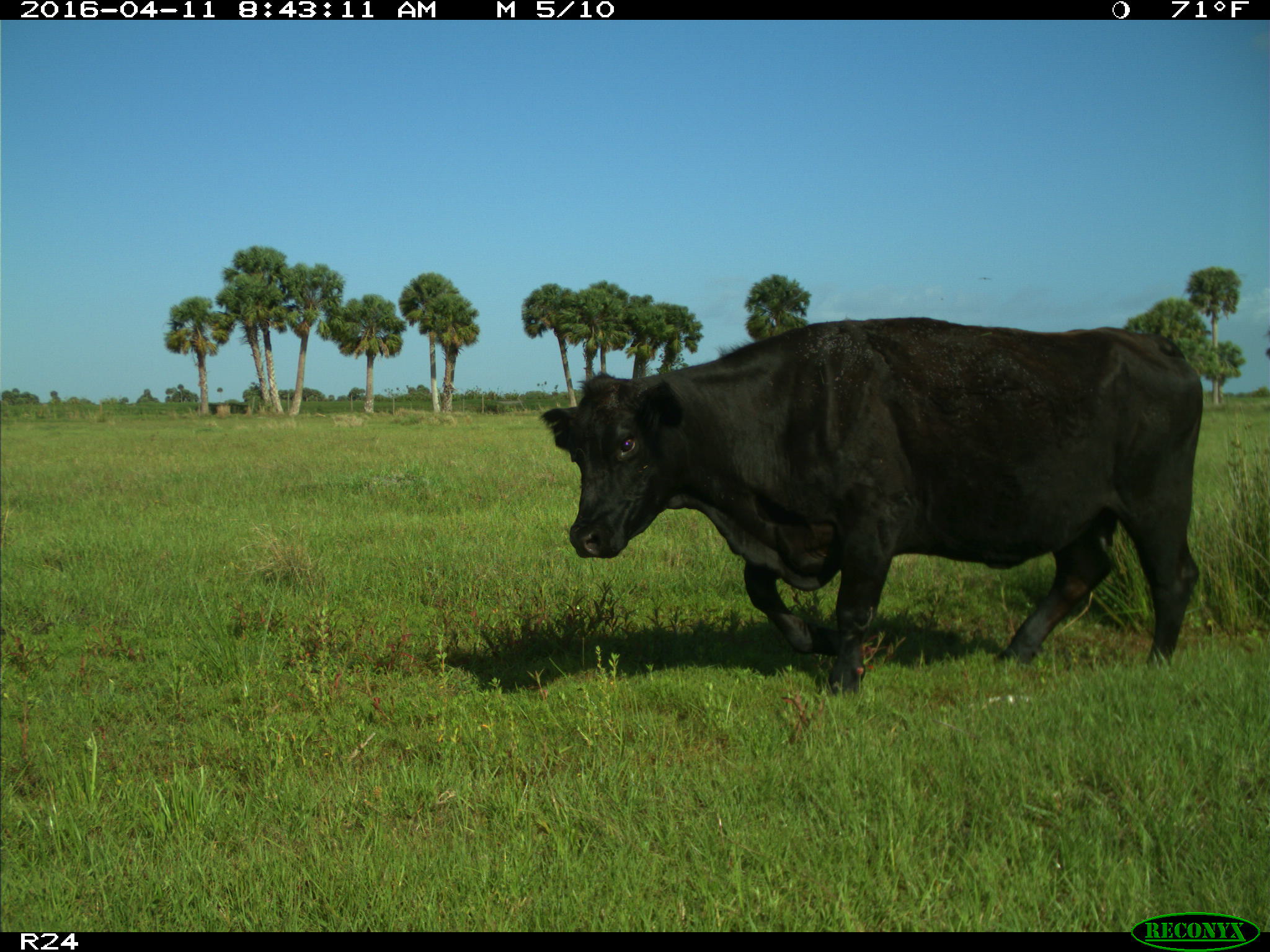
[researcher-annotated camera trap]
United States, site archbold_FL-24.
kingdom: Animalia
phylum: Chordata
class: Mammalia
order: Artiodactyla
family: Bovidae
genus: Bos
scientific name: Bos taurus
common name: domestic cow